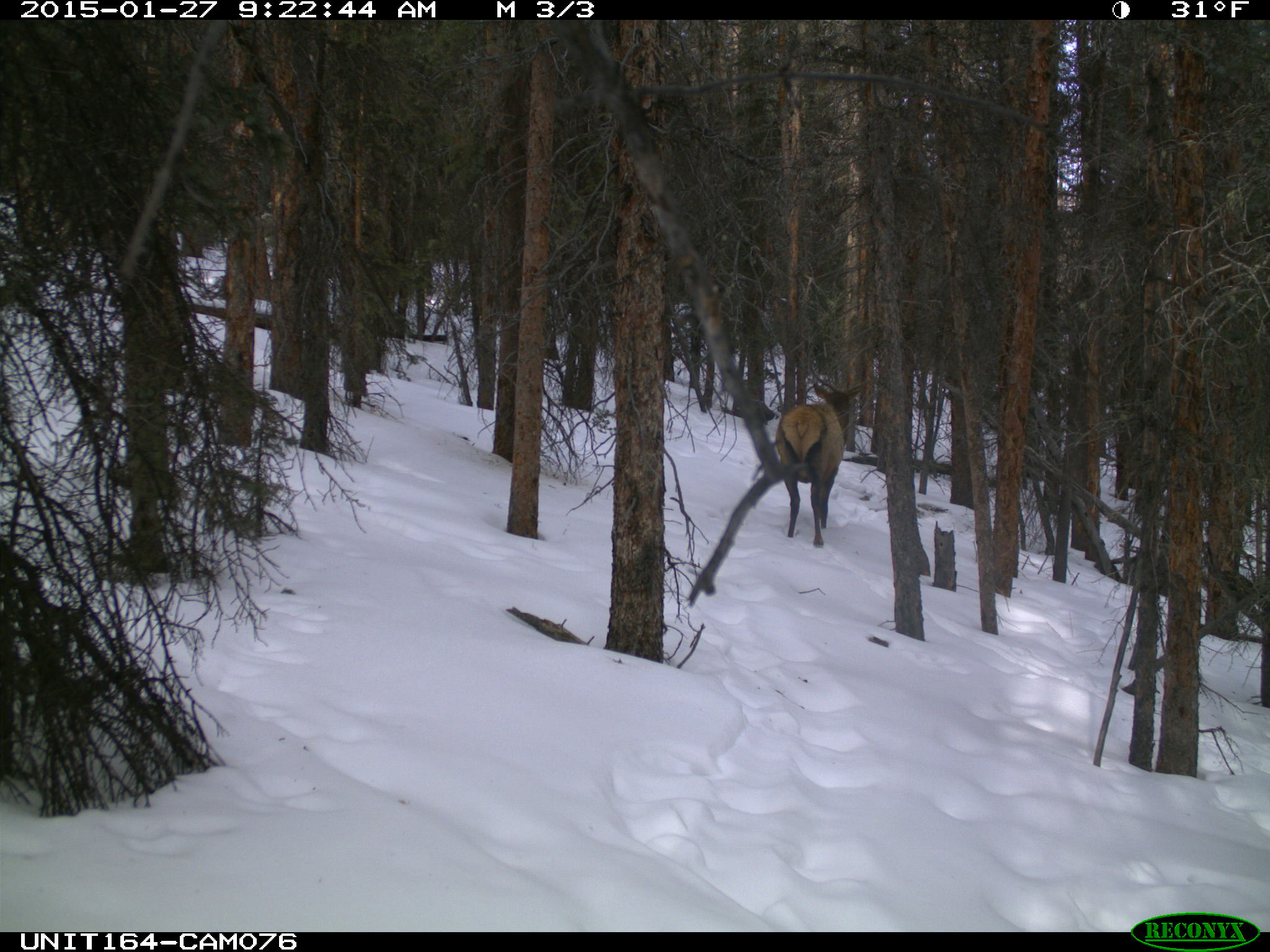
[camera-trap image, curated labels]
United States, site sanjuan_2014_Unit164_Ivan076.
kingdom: Animalia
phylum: Chordata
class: Mammalia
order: Artiodactyla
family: Cervidae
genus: Cervus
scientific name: Cervus elaphus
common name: red deer